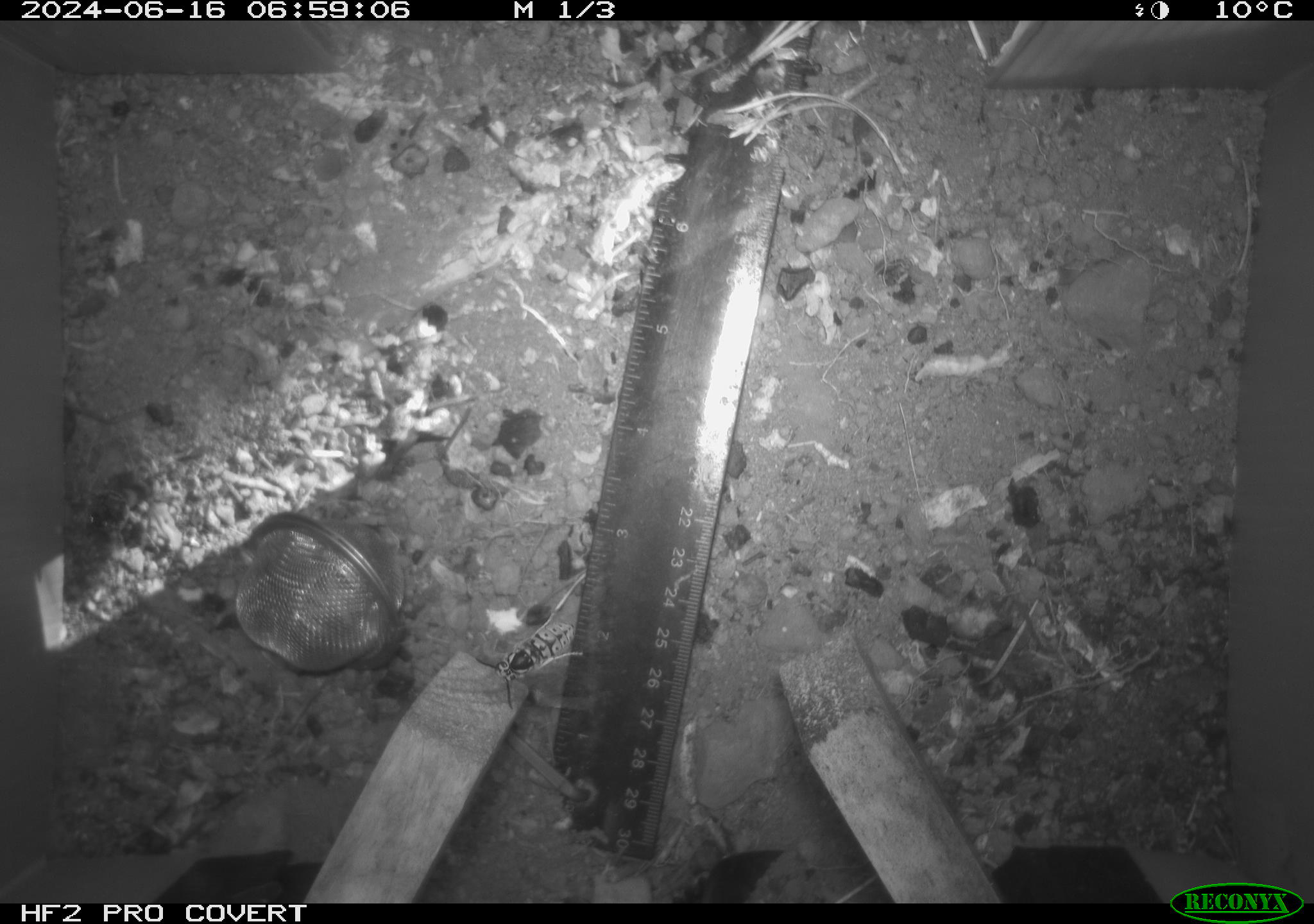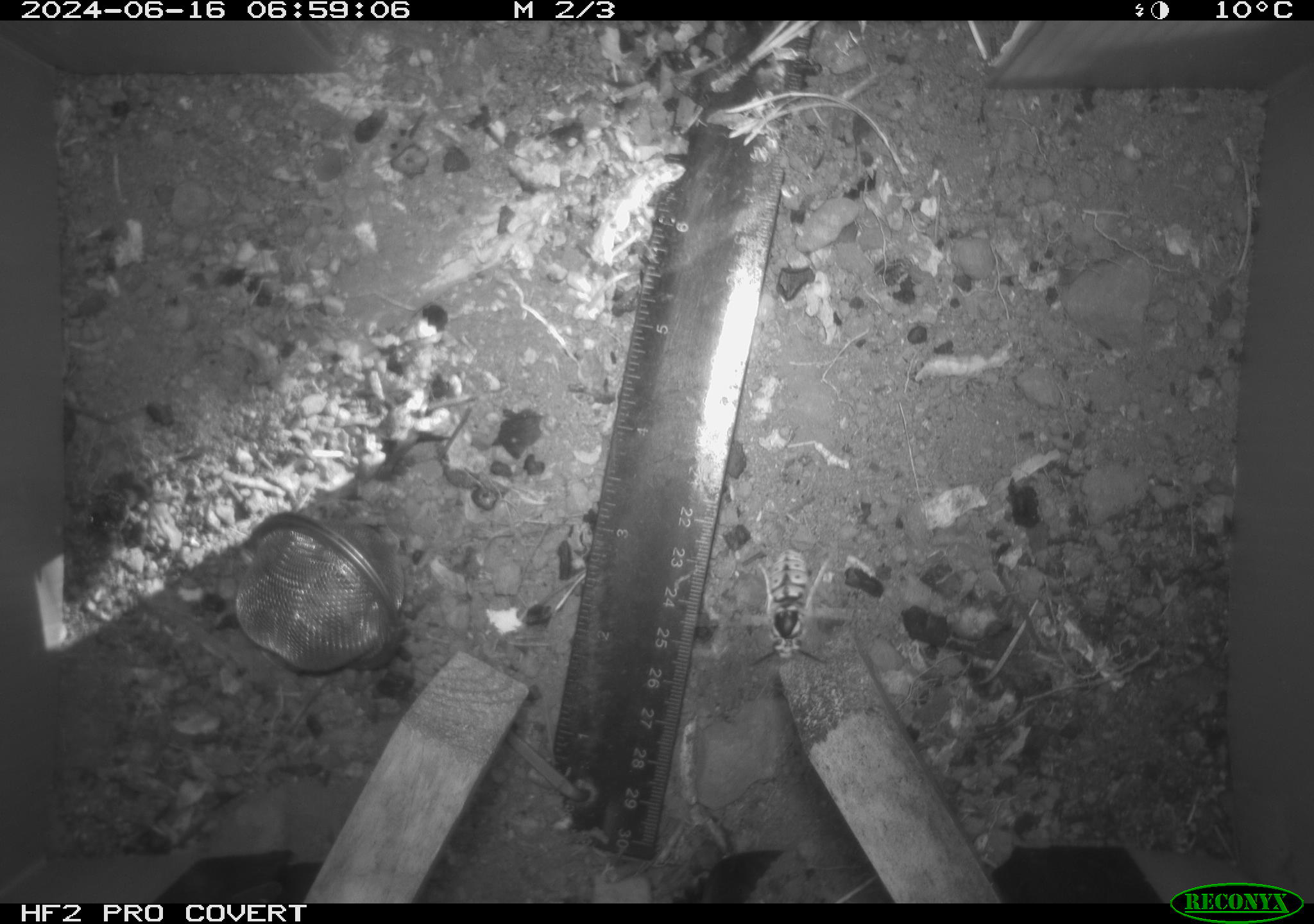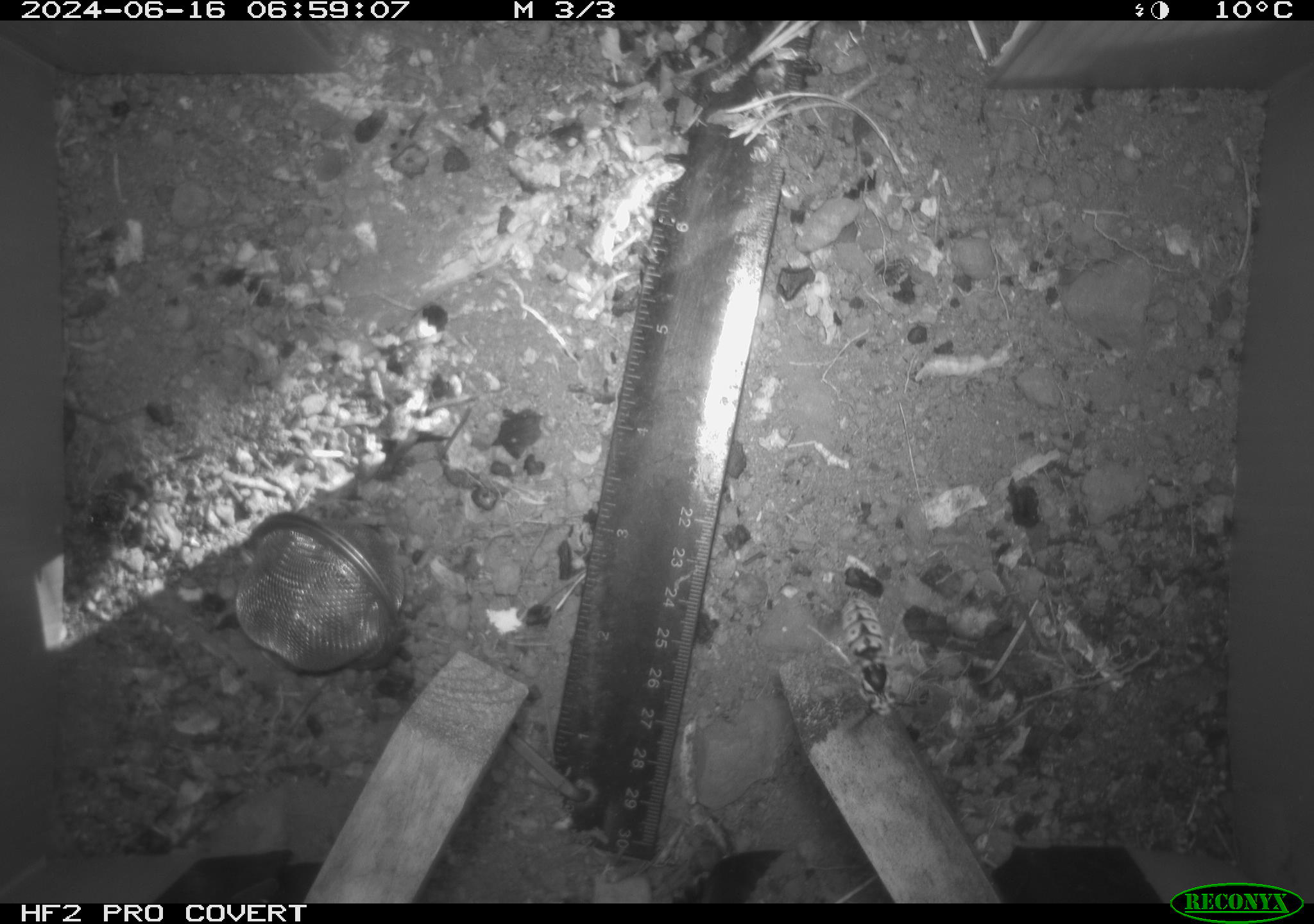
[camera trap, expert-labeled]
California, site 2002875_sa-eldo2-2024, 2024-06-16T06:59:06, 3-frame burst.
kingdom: Animalia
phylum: Arthropoda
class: Insecta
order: Hymenoptera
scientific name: Hymenoptera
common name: ants, bees, wasps, and sawflies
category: hymenoptera order